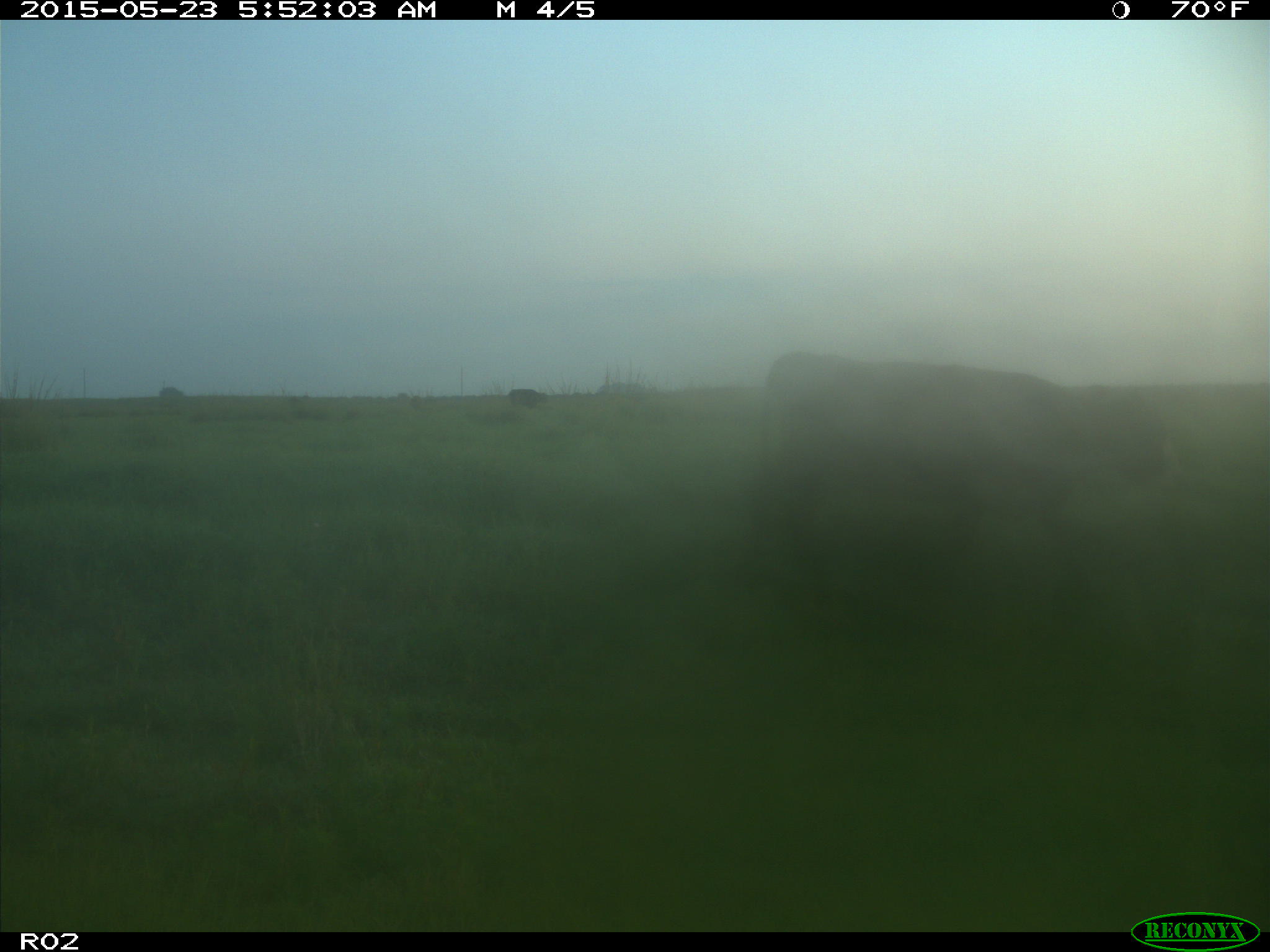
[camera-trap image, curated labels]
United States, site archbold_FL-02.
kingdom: Animalia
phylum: Chordata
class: Mammalia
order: Artiodactyla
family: Bovidae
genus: Bos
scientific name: Bos taurus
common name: domestic cow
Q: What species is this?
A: Bos taurus (domestic cow).